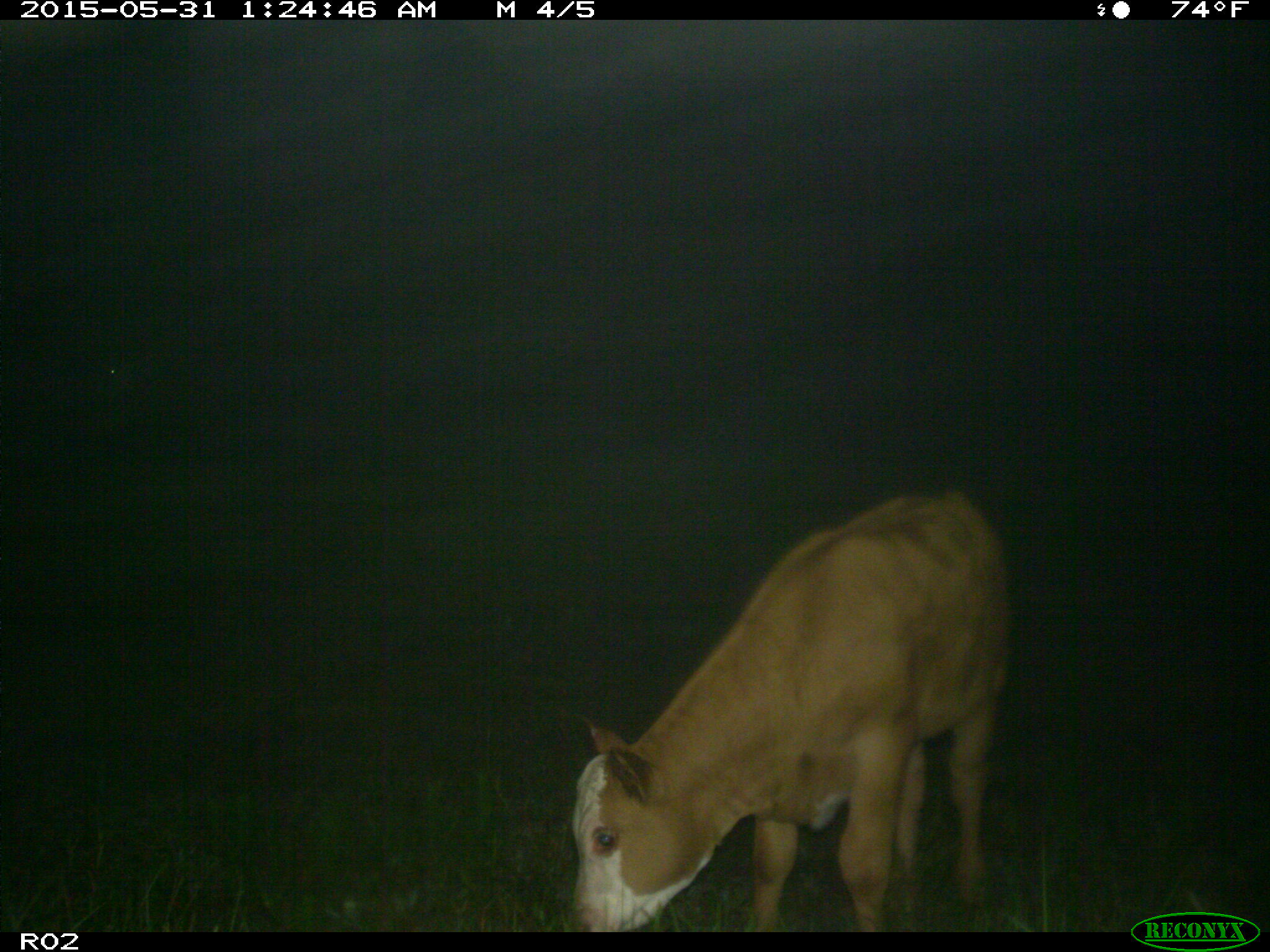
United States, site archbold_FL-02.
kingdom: Animalia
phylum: Chordata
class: Mammalia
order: Artiodactyla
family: Bovidae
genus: Bos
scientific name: Bos taurus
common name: domestic cow